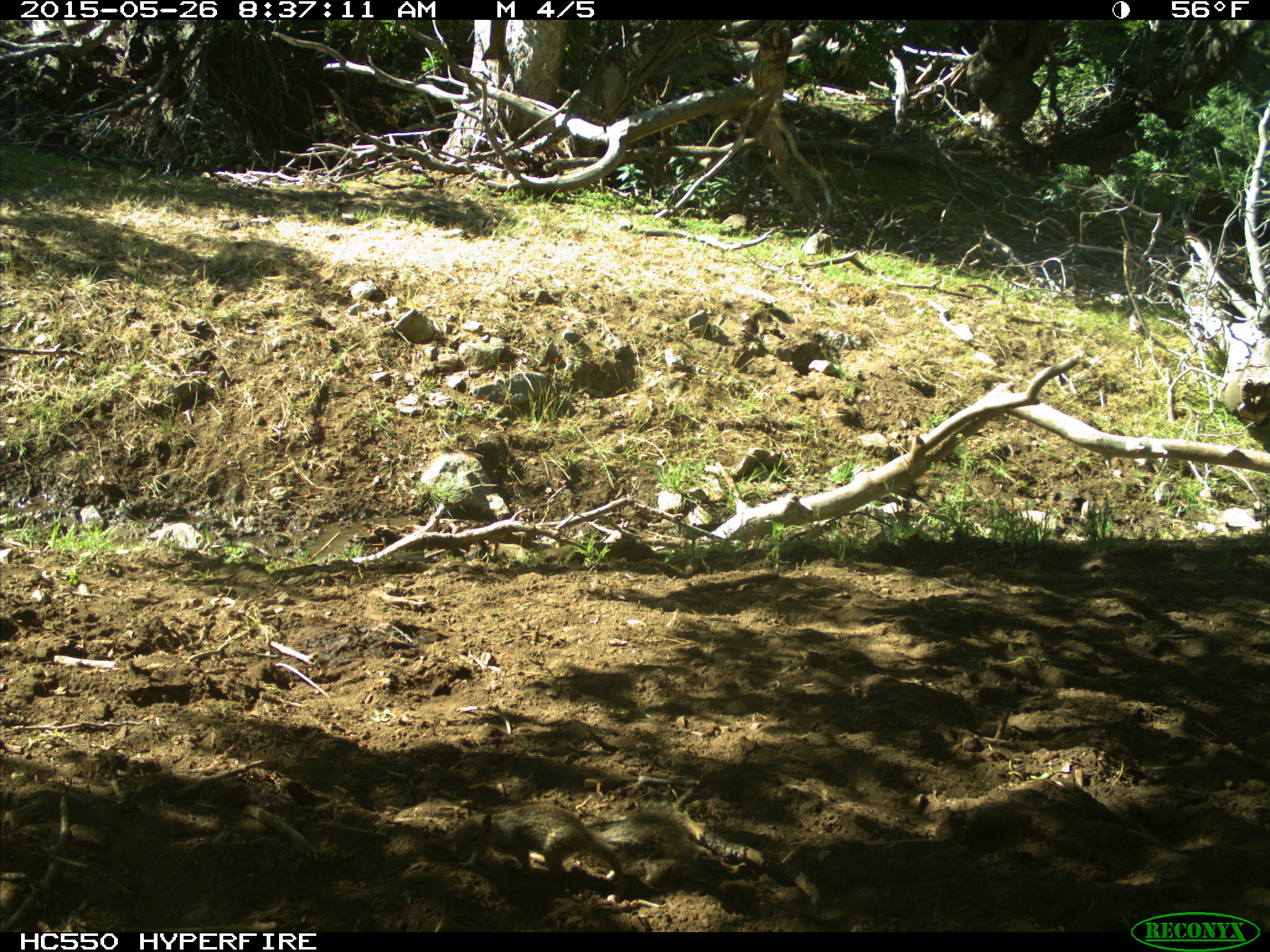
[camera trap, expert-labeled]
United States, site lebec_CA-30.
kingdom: Animalia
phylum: Chordata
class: Mammalia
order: Rodentia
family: Sciuridae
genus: Otospermophilus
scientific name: Otospermophilus beecheyi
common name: california ground squirrel